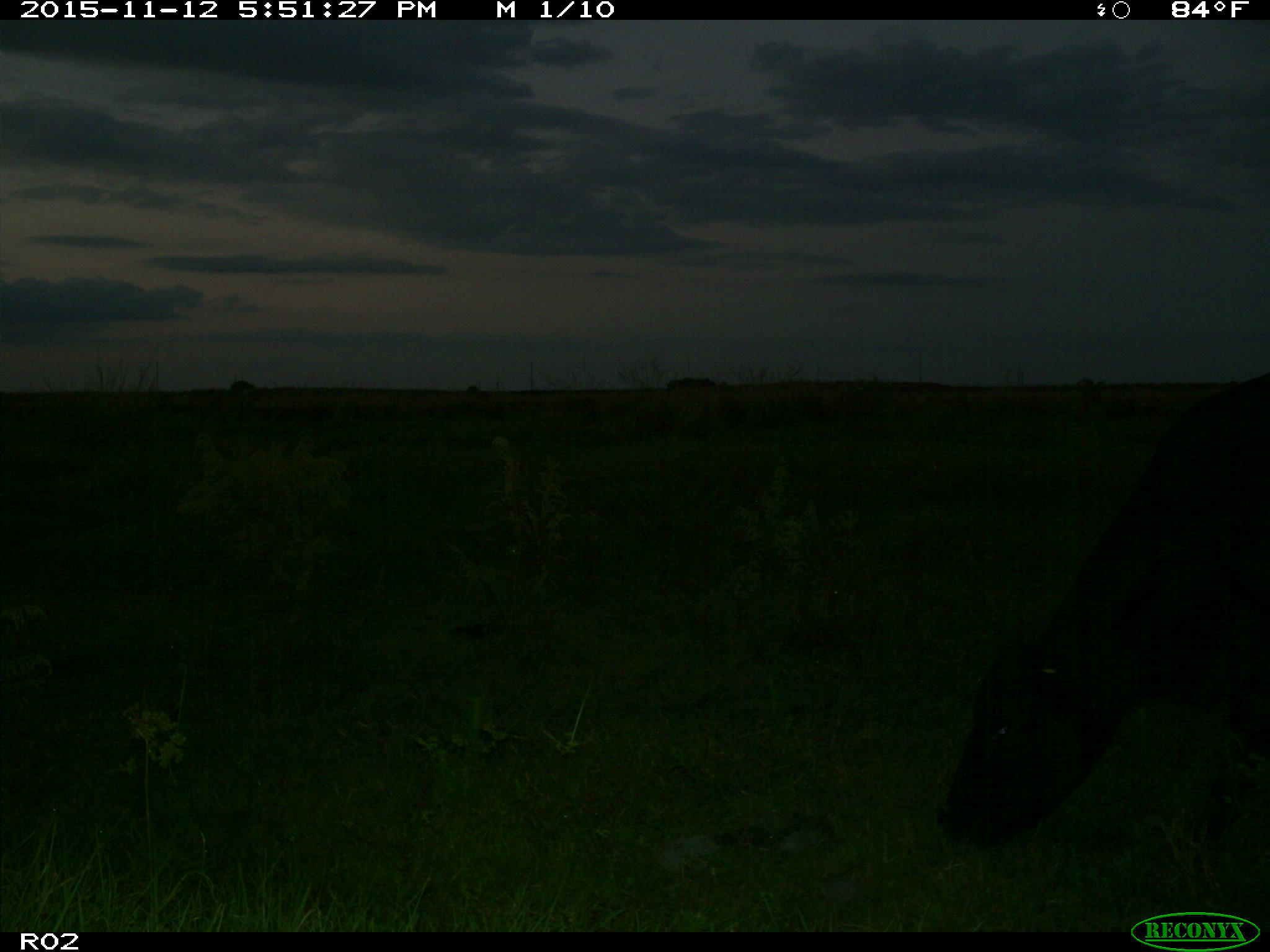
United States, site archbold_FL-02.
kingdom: Animalia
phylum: Chordata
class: Mammalia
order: Artiodactyla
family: Bovidae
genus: Bos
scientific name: Bos taurus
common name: domestic cow